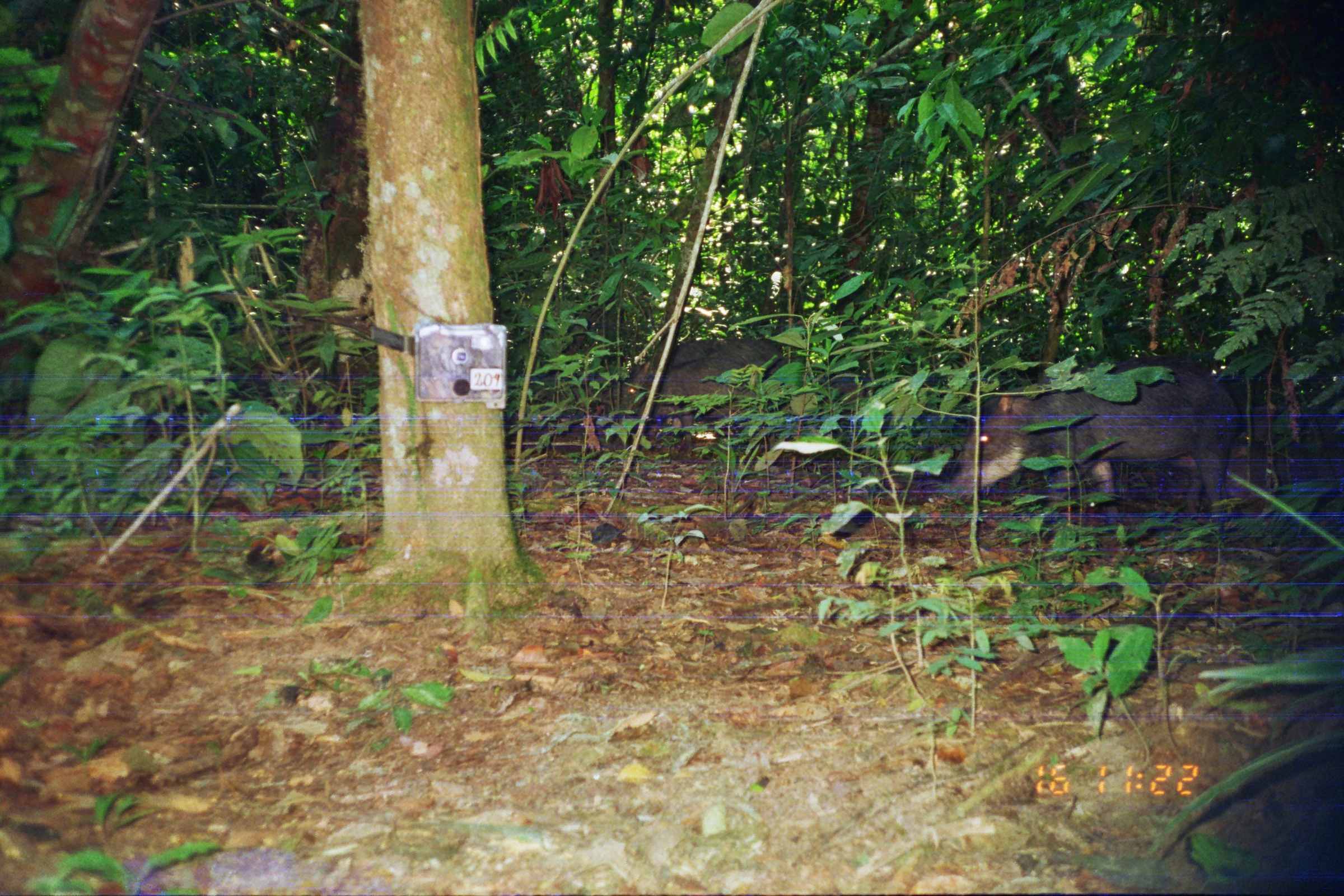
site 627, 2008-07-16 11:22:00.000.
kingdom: Animalia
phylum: Chordata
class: Mammalia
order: Artiodactyla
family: Tayassuidae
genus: Tayassu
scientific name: Tayassu pecari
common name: white-lipped peccary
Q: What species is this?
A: Tayassu pecari (white-lipped peccary).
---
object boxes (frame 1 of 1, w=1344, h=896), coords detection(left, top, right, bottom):
tayassu pecari: detection(949, 355, 1233, 521); detection(627, 335, 783, 461)